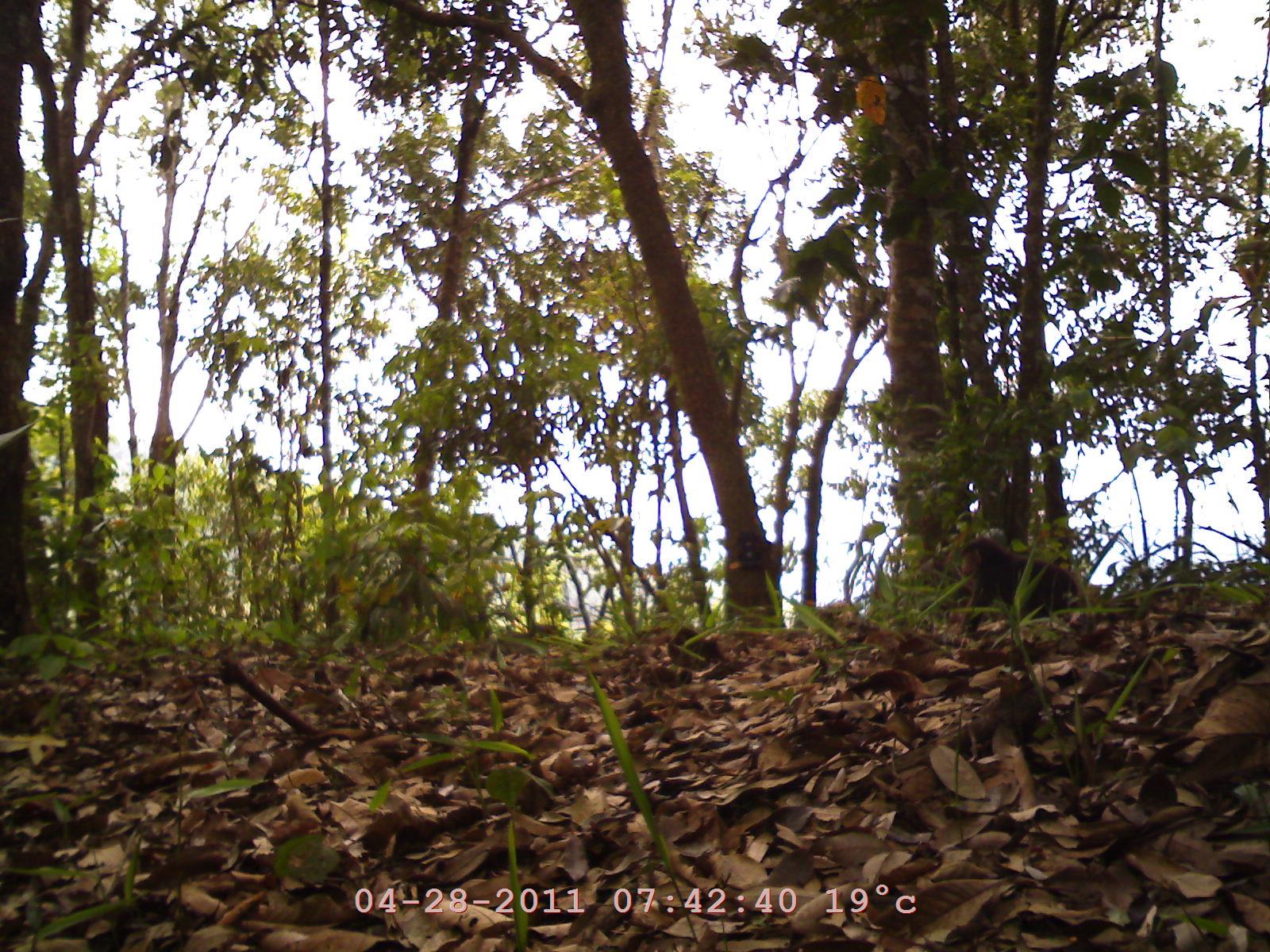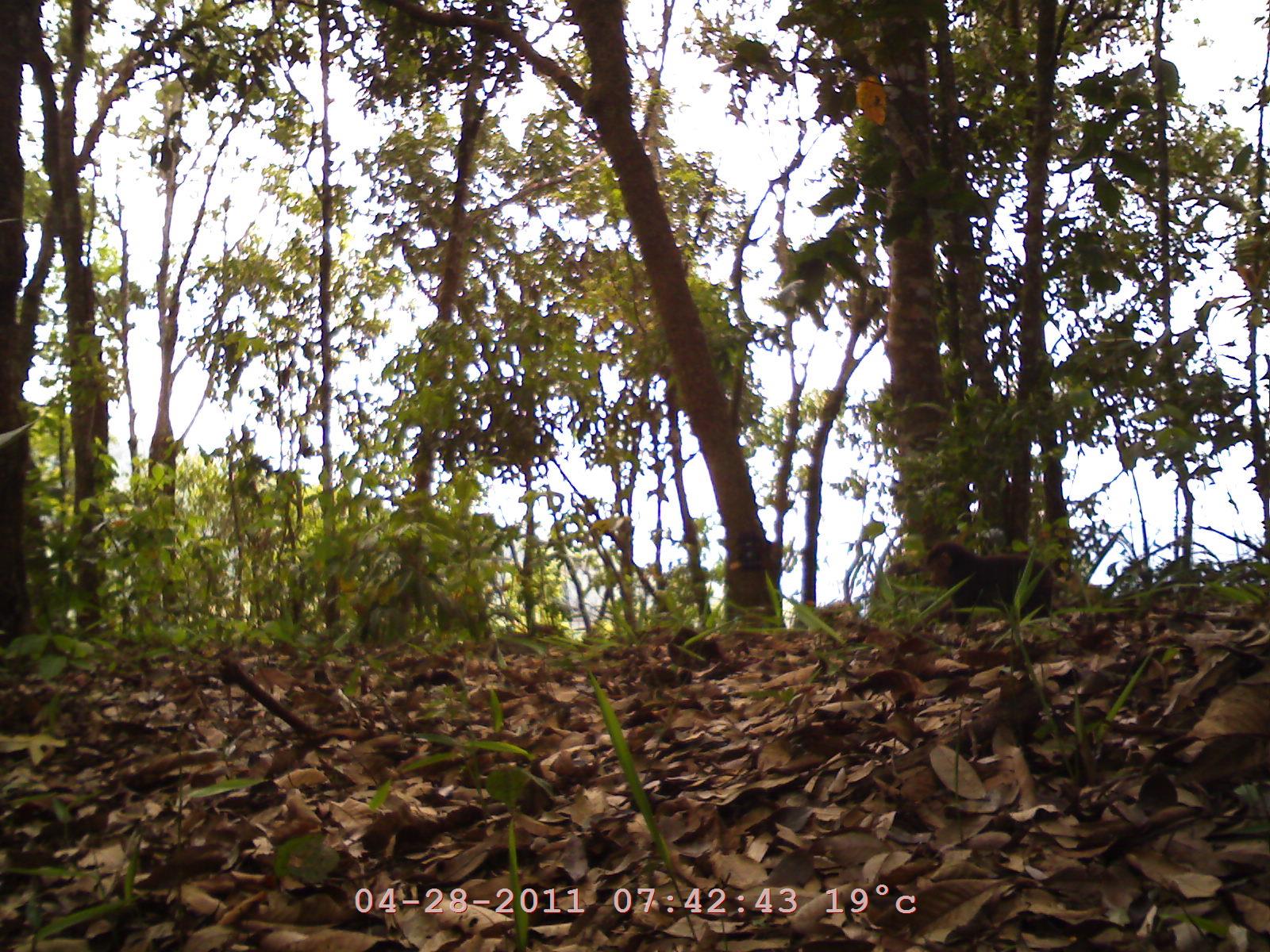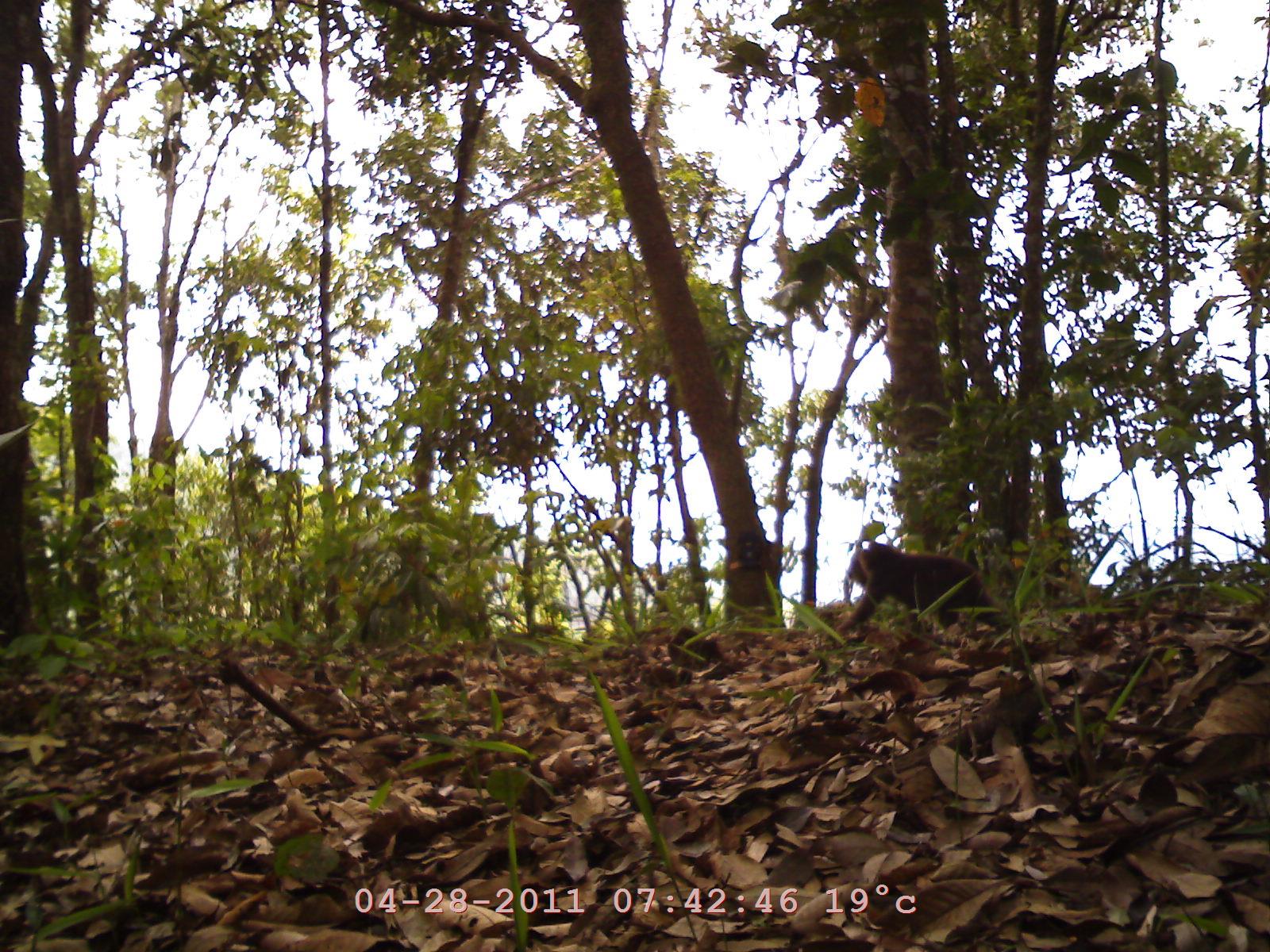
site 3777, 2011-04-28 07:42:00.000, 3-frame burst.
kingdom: Animalia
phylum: Chordata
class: Mammalia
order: Primates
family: Cercopithecidae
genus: Macaca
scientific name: Macaca arctoides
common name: stump-tailed macaque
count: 1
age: juvenile